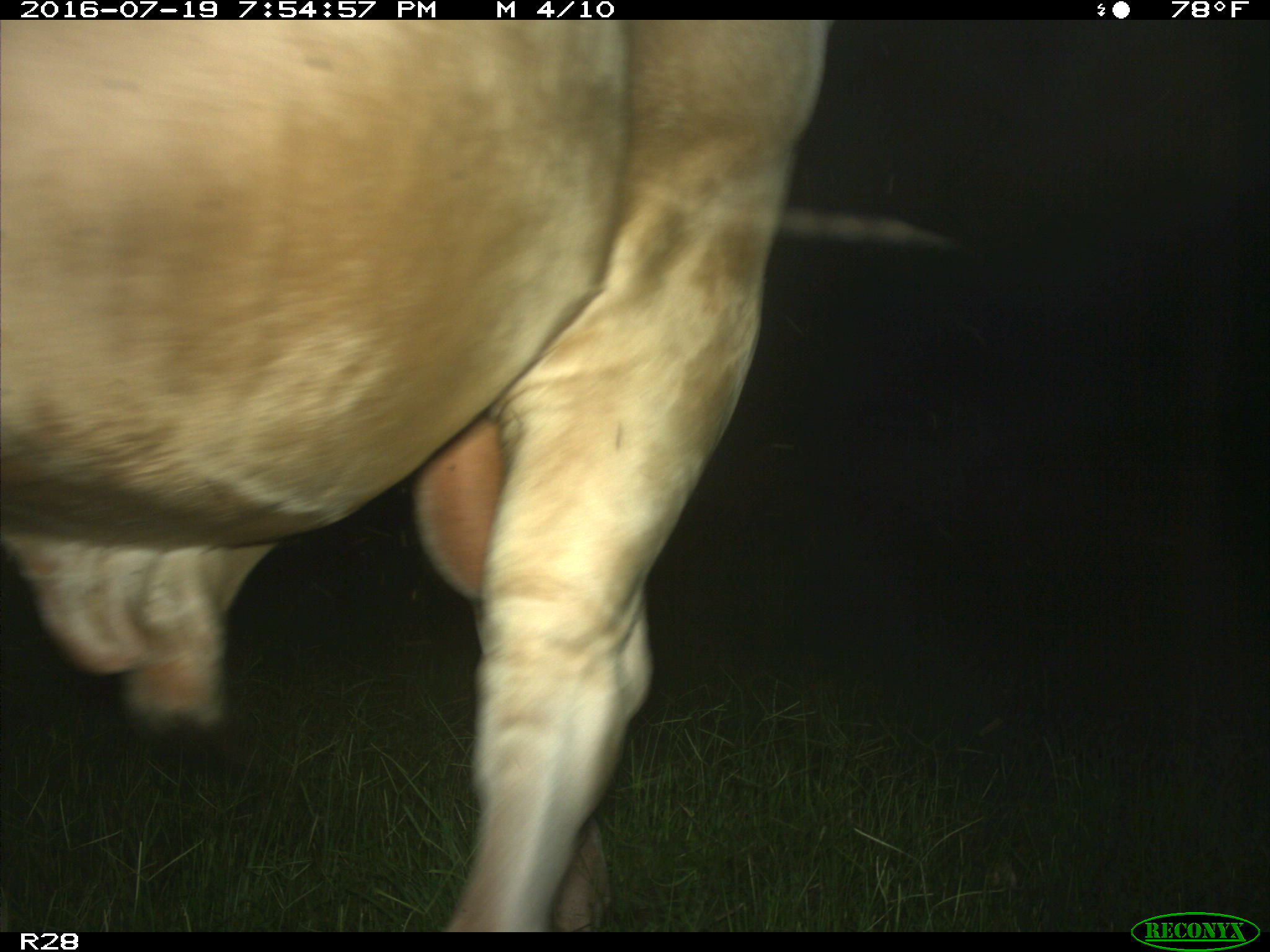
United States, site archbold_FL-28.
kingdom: Animalia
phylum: Chordata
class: Mammalia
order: Artiodactyla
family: Bovidae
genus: Bos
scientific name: Bos taurus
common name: domestic cow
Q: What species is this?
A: Bos taurus (domestic cow).